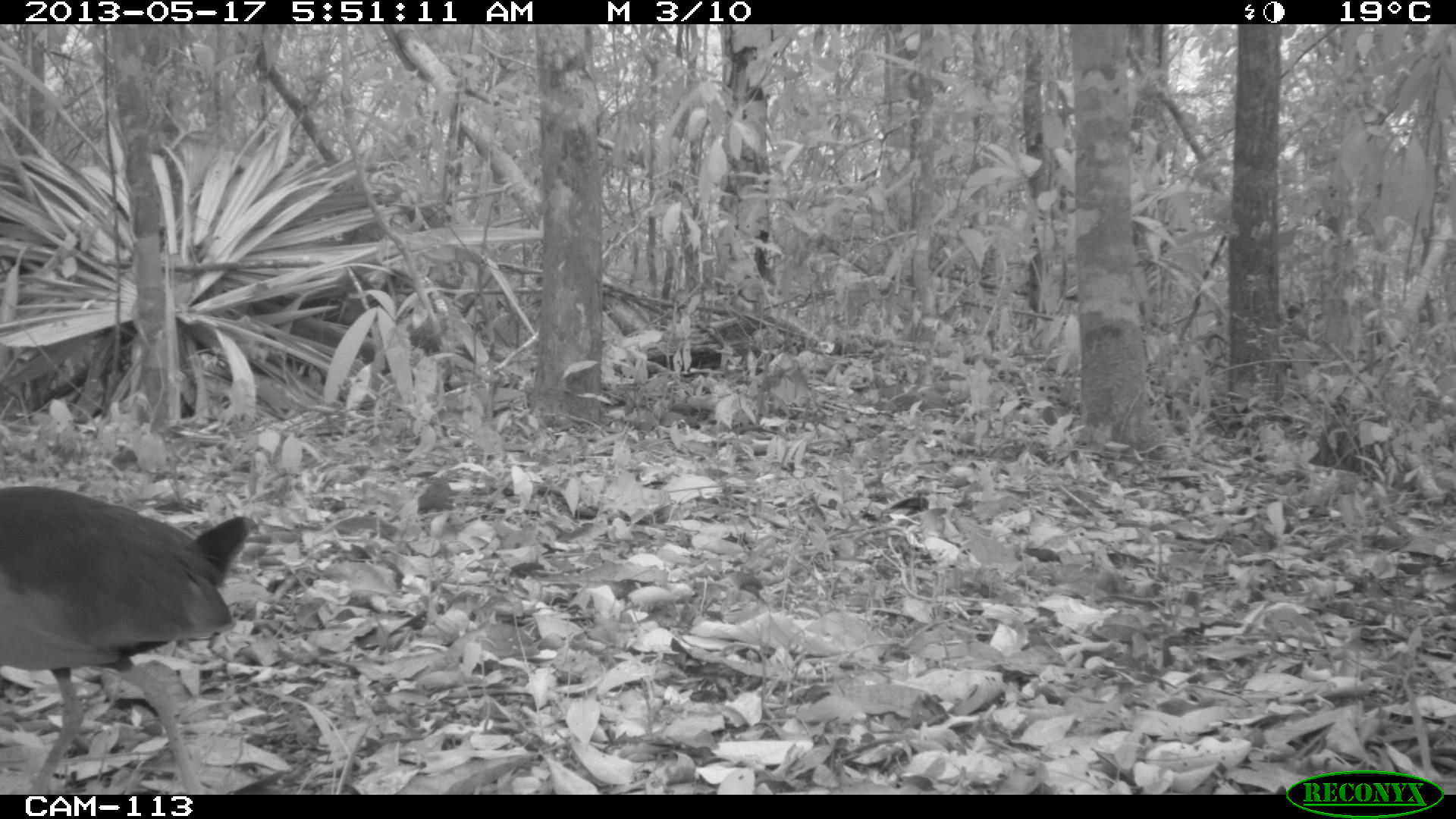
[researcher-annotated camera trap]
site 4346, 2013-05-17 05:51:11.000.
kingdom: Animalia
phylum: Chordata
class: Aves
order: Gruiformes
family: Rallidae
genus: Aramides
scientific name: Aramides cajaneus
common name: gray-necked wood-rail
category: aramides cajanea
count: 1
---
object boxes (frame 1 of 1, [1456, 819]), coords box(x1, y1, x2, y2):
aramides cajanea: box(0, 485, 250, 794)